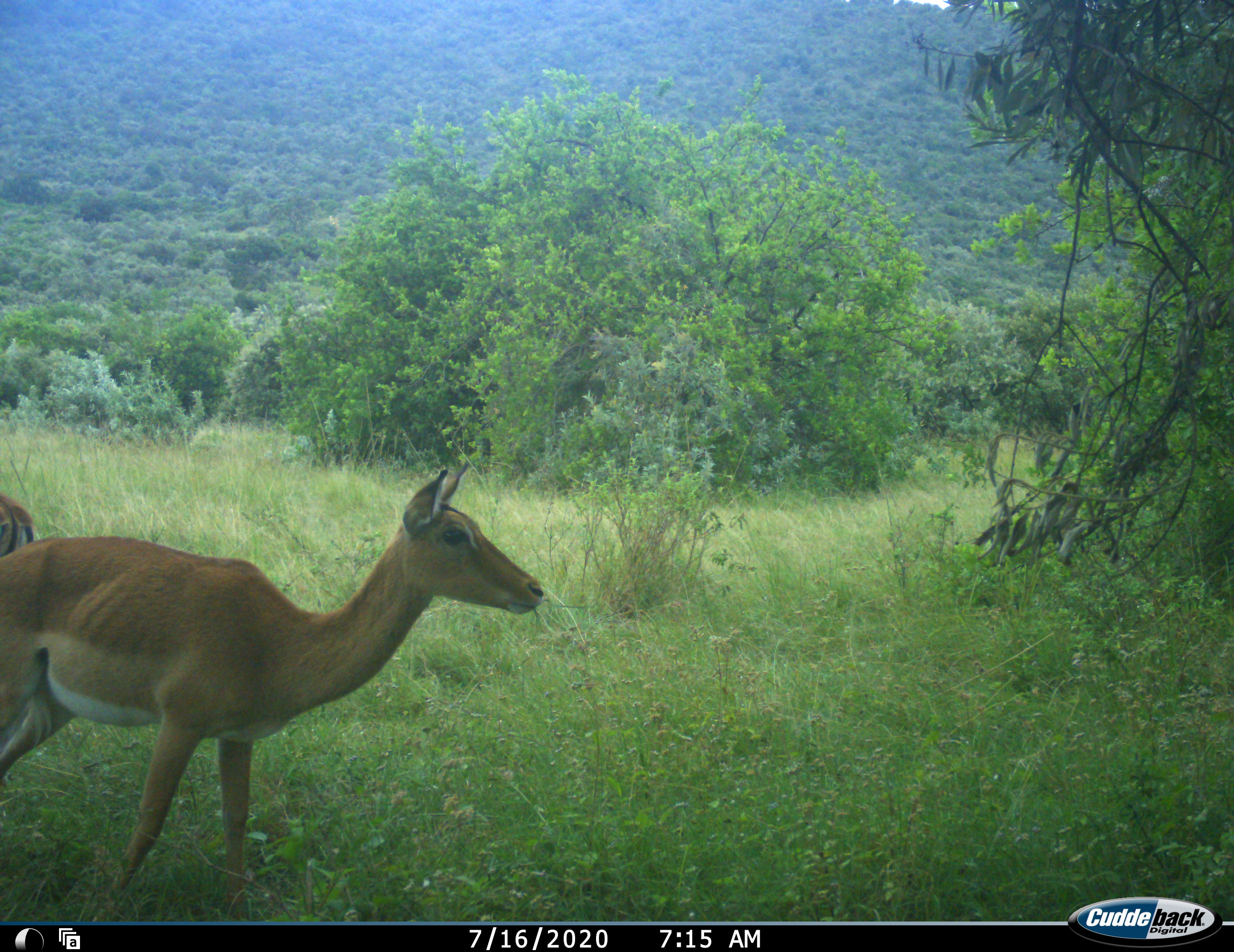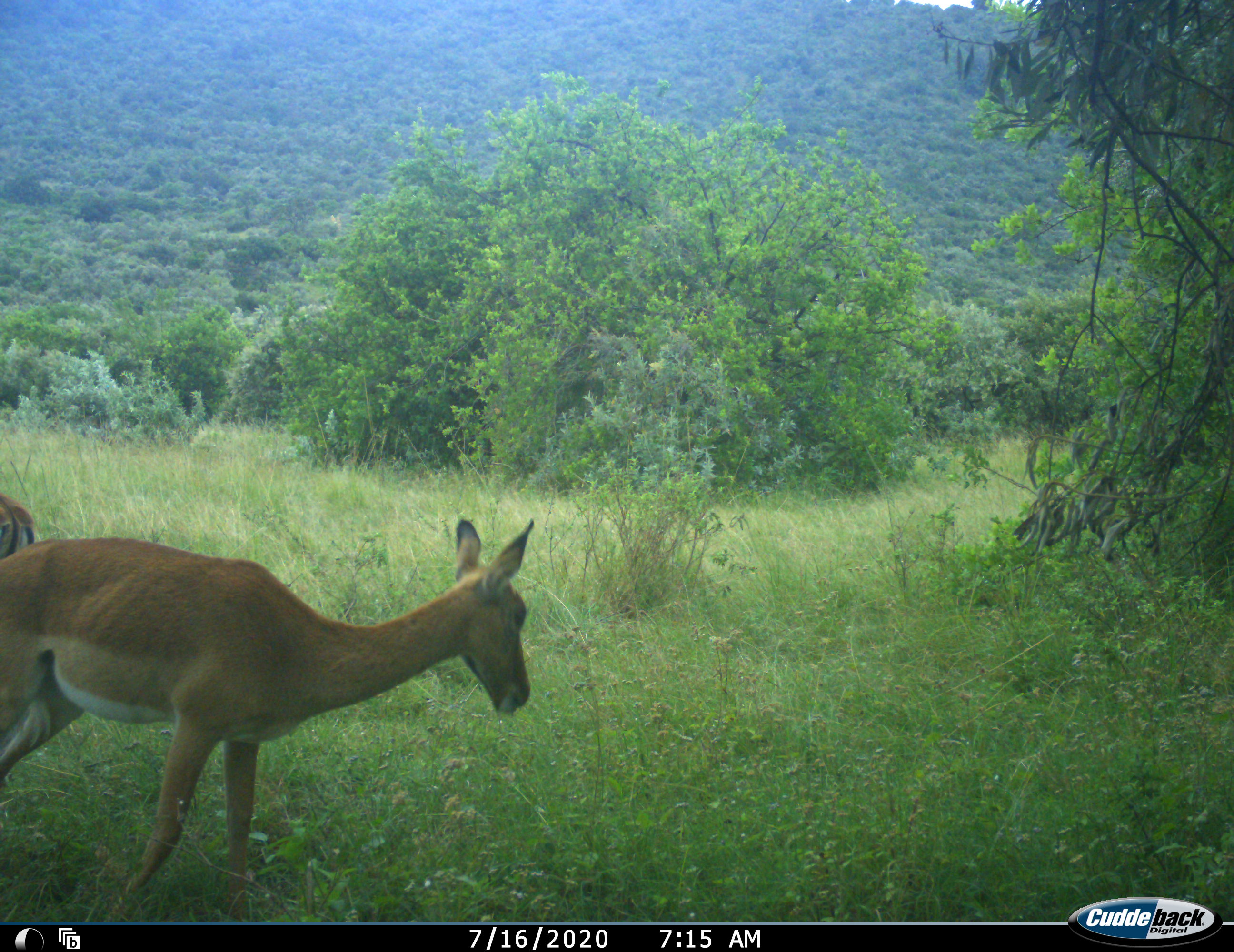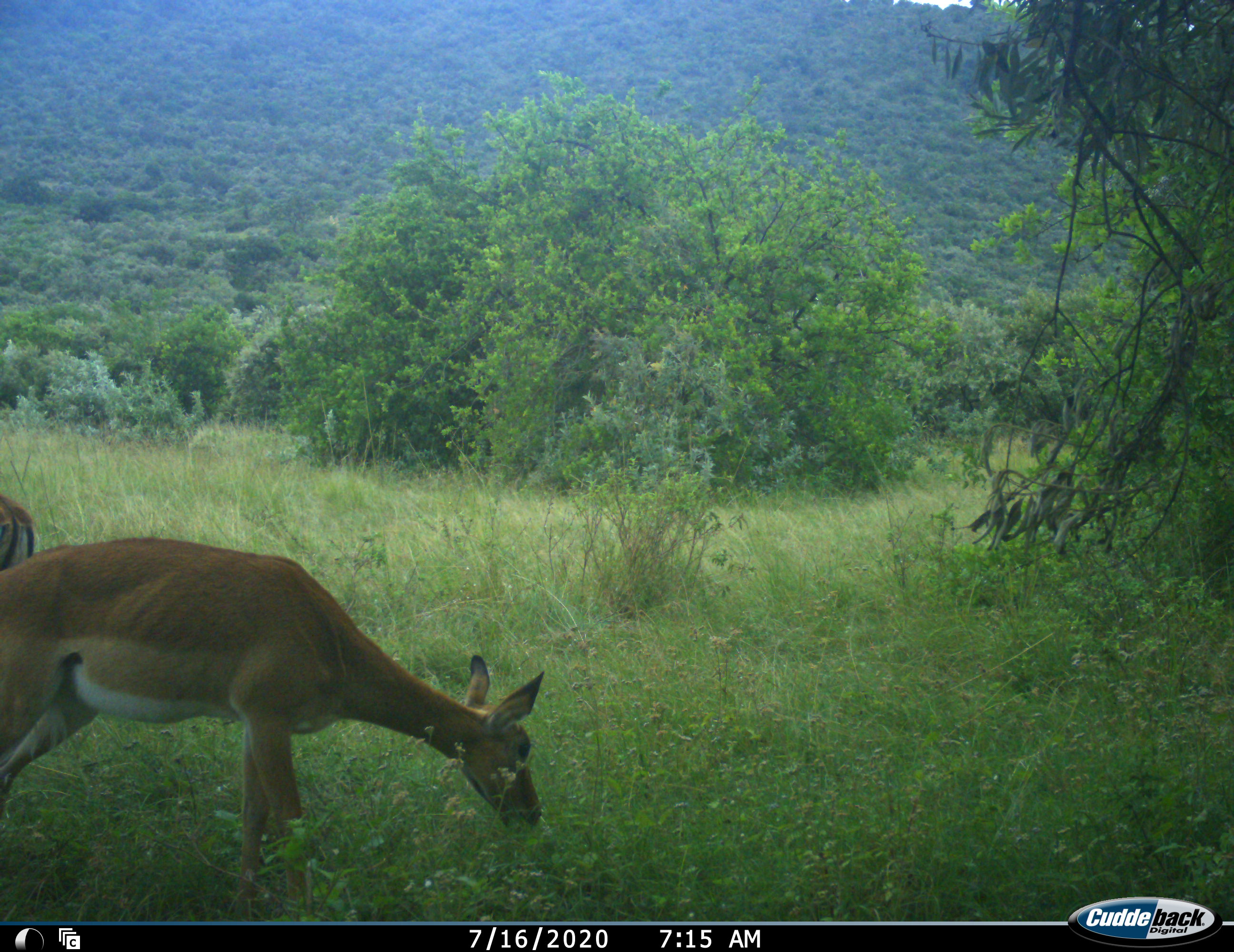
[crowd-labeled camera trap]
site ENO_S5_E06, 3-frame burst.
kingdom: Animalia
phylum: Chordata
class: Mammalia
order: Artiodactyla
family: Bovidae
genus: Aepyceros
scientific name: Aepyceros melampus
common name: impala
Impala (Aepyceros melampus), count 2. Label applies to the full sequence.